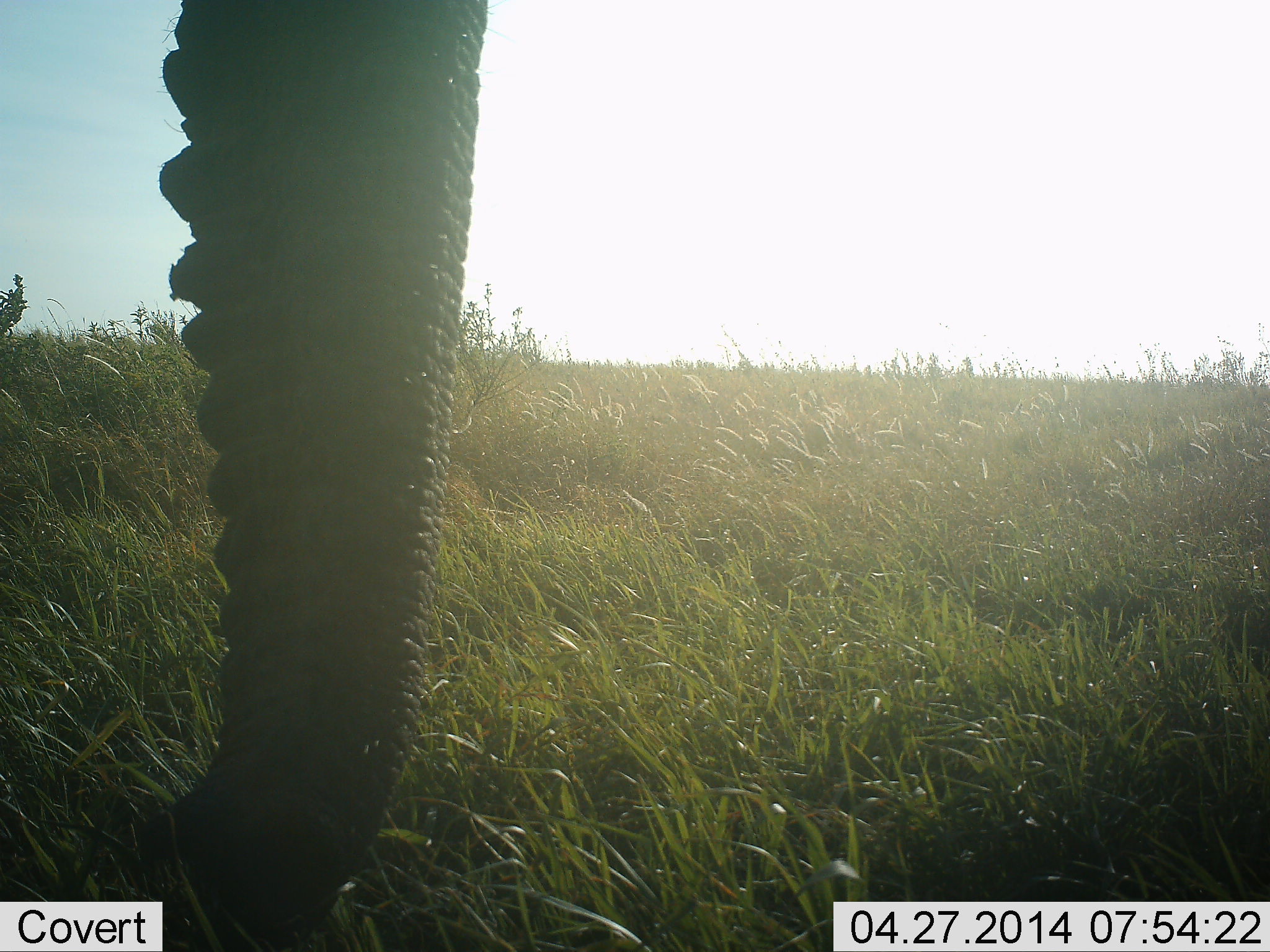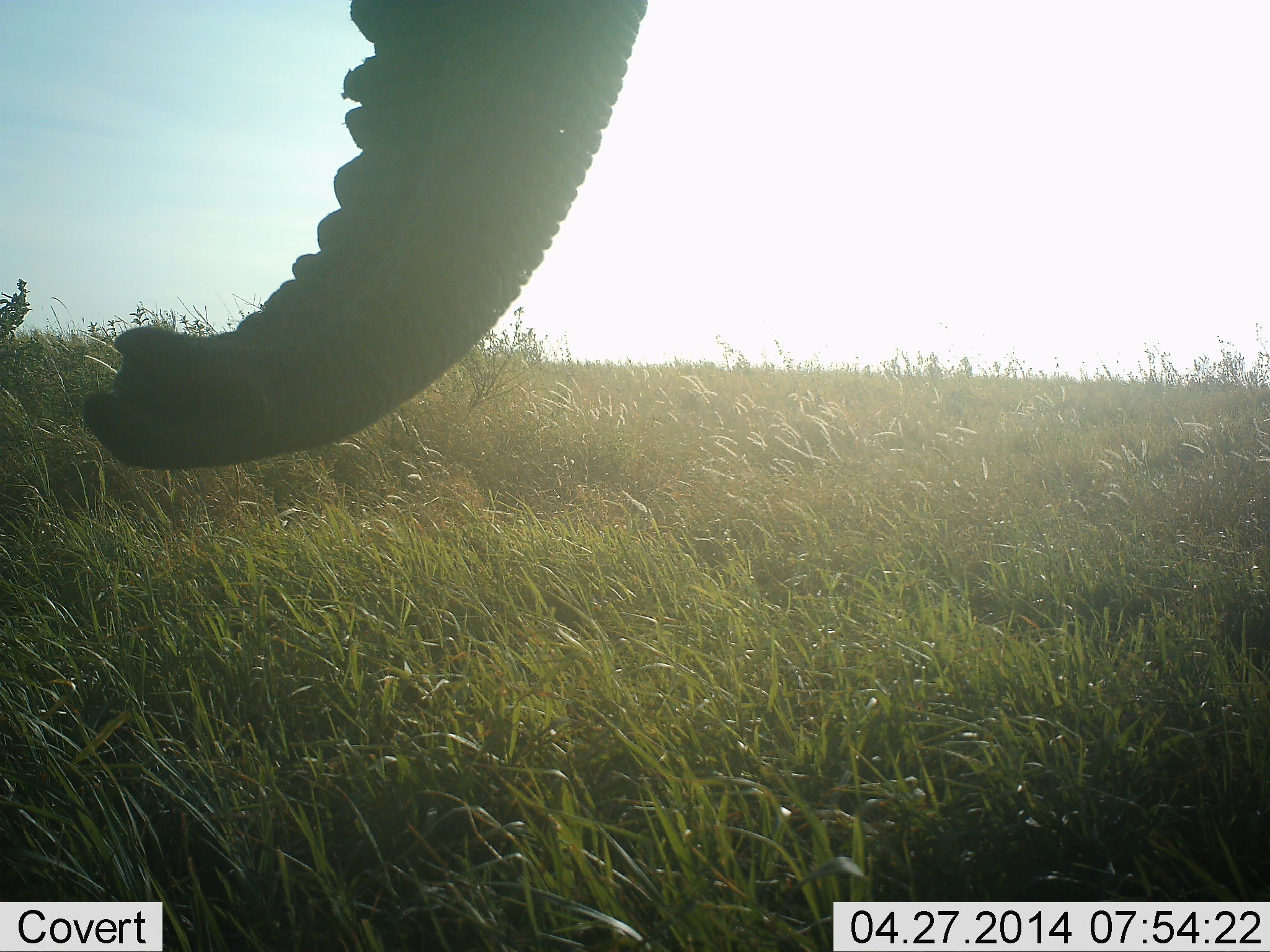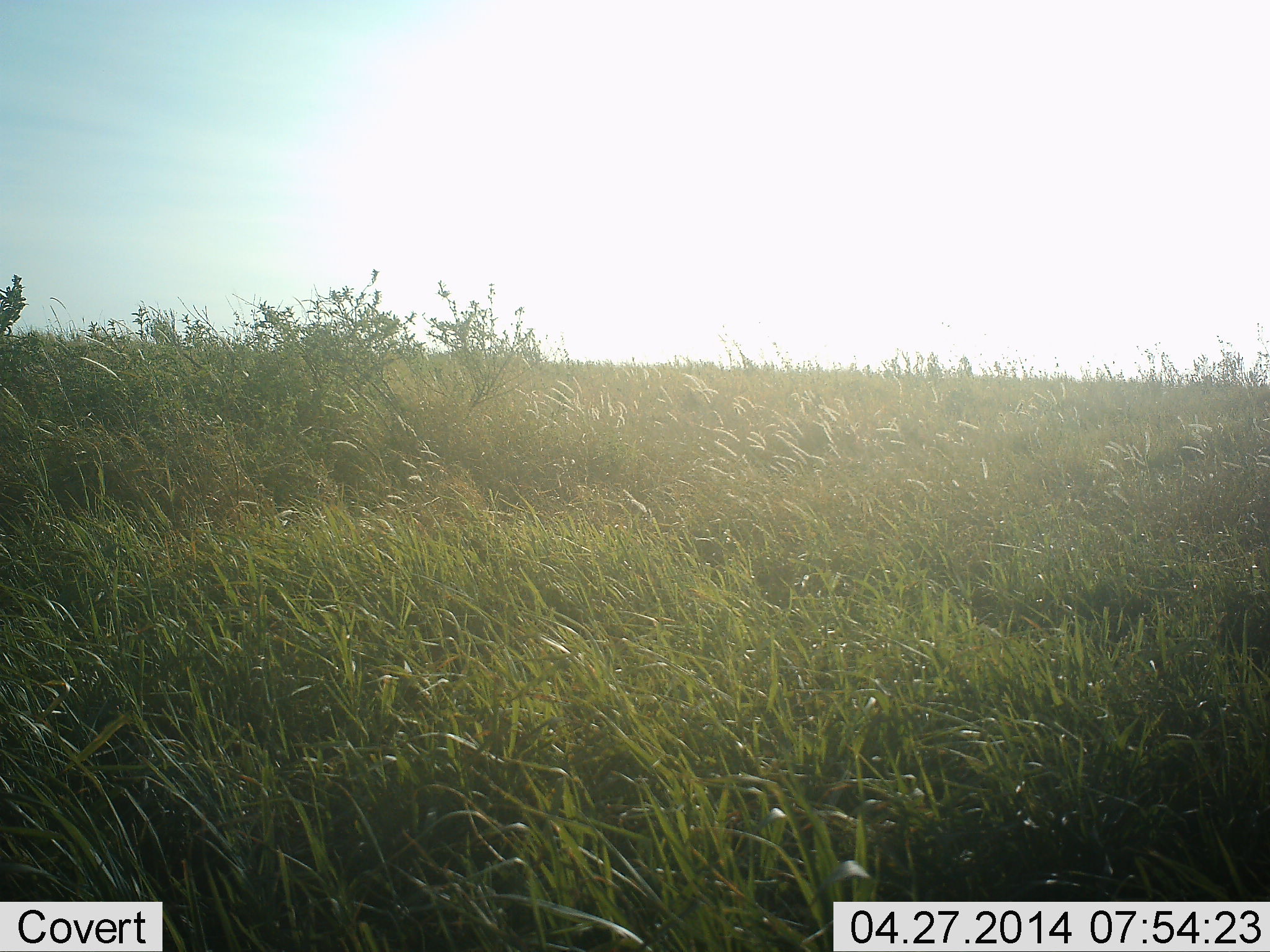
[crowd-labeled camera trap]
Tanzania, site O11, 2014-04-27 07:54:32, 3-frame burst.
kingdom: Animalia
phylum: Chordata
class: Mammalia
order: Proboscidea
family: Elephantidae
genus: Loxodonta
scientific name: Loxodonta africana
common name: african bush elephant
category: elephant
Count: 1.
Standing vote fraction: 40%.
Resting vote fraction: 0%.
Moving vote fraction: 10%.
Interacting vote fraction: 0%.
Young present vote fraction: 0%.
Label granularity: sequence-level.